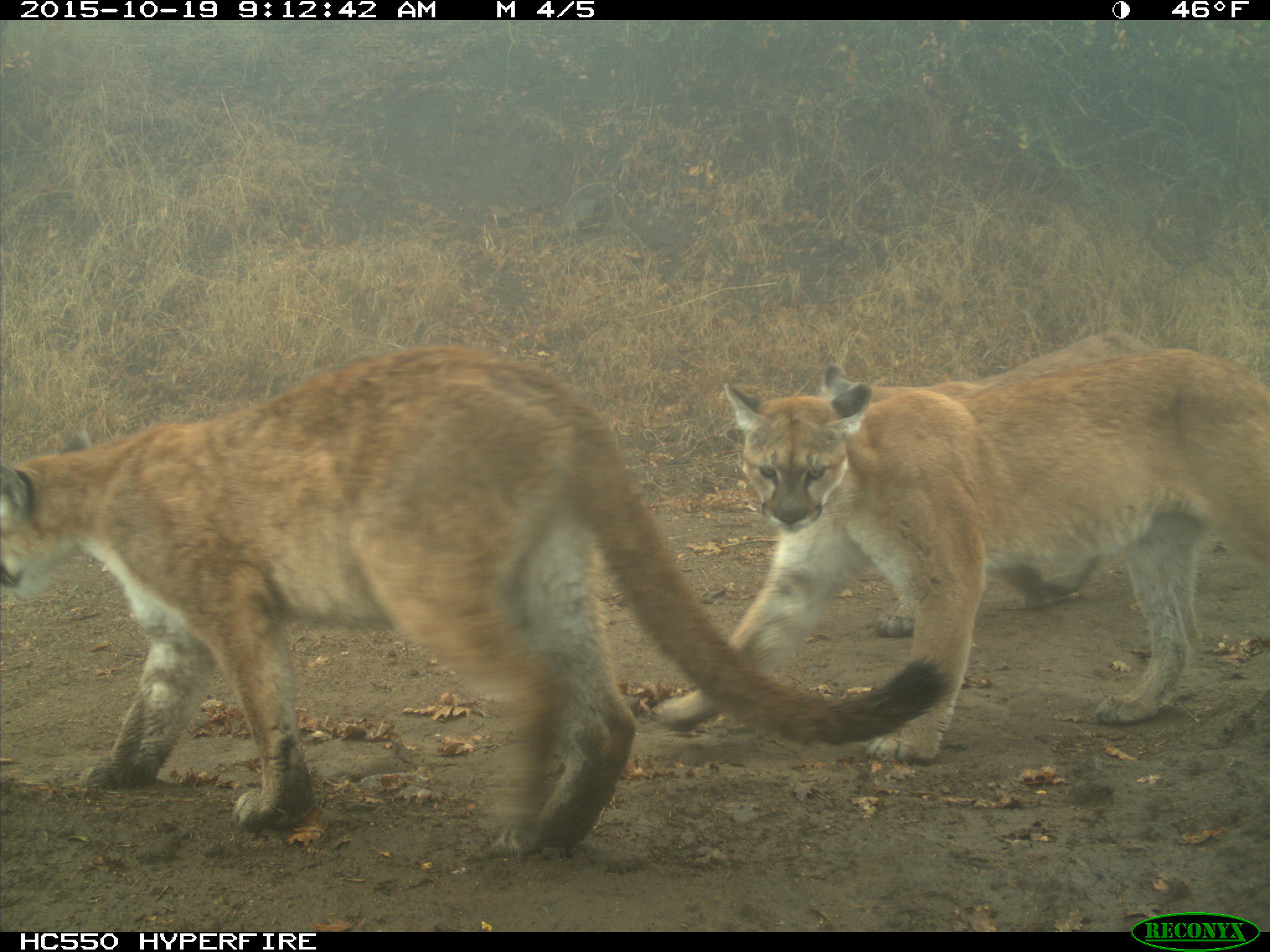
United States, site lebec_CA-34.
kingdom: Animalia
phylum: Chordata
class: Mammalia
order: Carnivora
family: Felidae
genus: Puma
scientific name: Puma concolor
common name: mountain lion